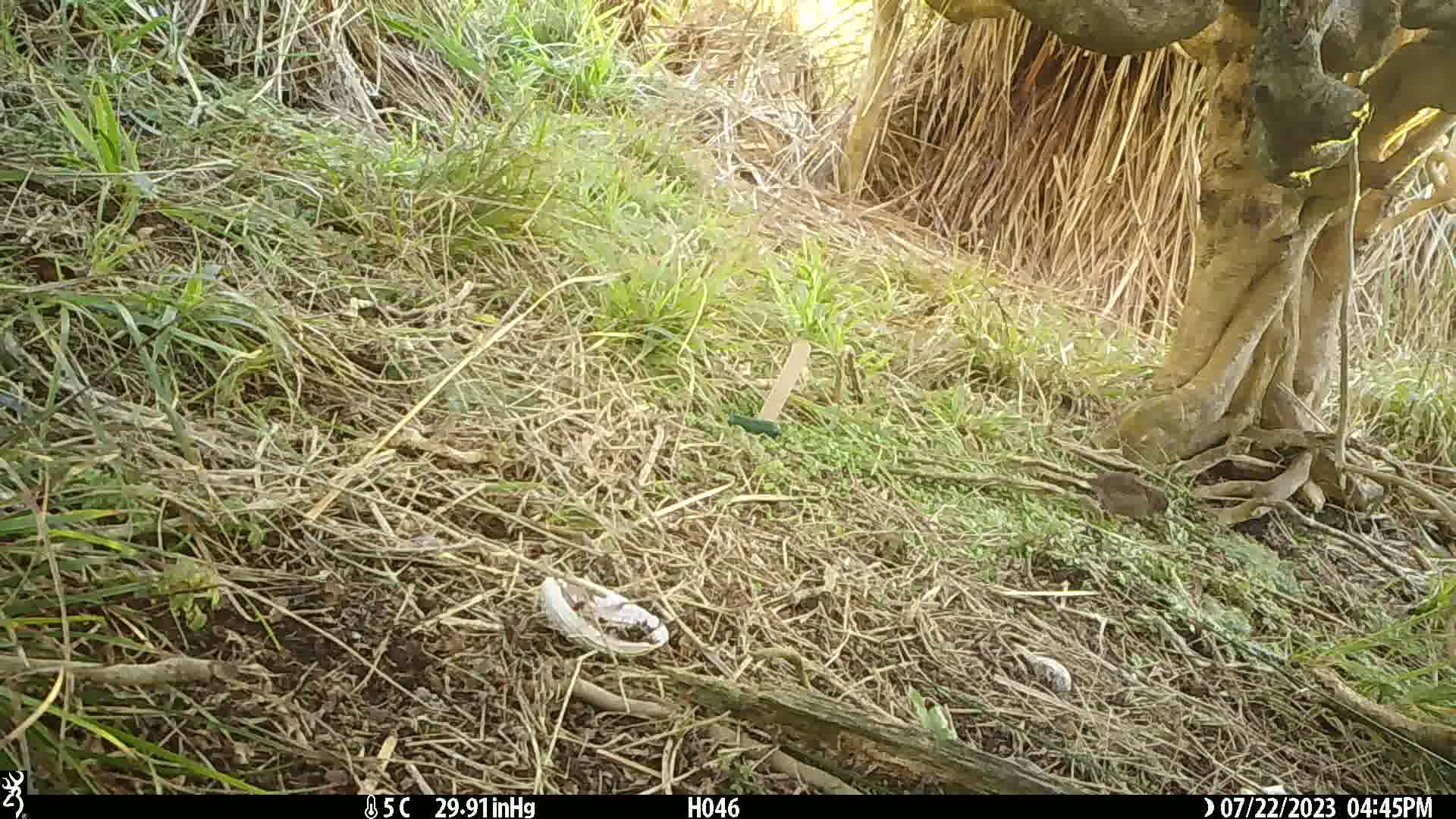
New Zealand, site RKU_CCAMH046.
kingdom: Animalia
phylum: Chordata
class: Aves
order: Passeriformes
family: Prunellidae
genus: Prunella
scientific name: Prunella modularis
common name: dunnock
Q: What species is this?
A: Dunnock (Prunella modularis).